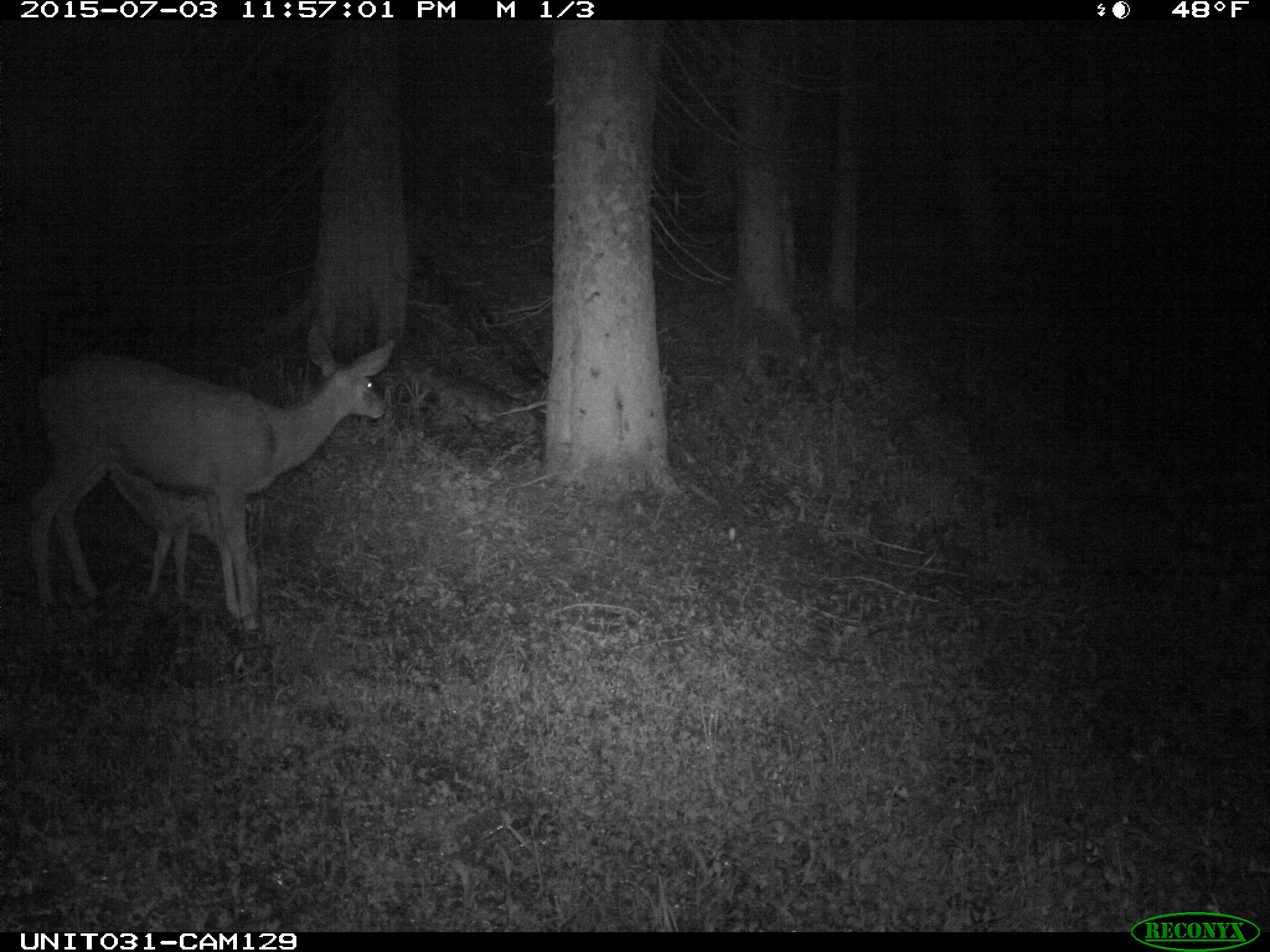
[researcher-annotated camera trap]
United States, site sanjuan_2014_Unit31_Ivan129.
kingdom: Animalia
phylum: Chordata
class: Mammalia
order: Artiodactyla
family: Cervidae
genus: Odocoileus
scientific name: Odocoileus hemionus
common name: mule deer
Odocoileus hemionus (mule deer).